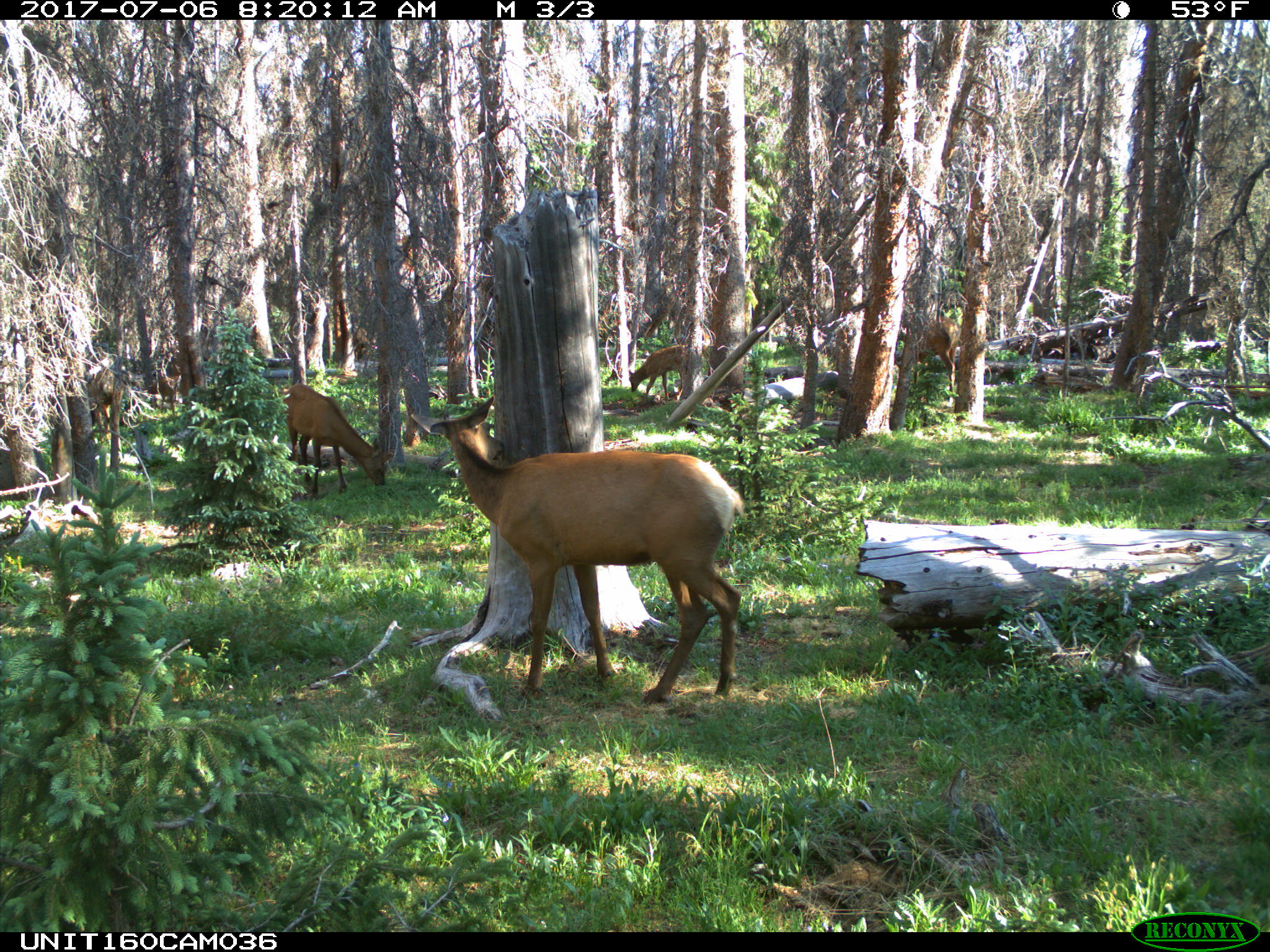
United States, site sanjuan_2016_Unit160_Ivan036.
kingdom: Animalia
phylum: Chordata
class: Mammalia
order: Artiodactyla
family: Cervidae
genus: Cervus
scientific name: Cervus elaphus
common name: red deer